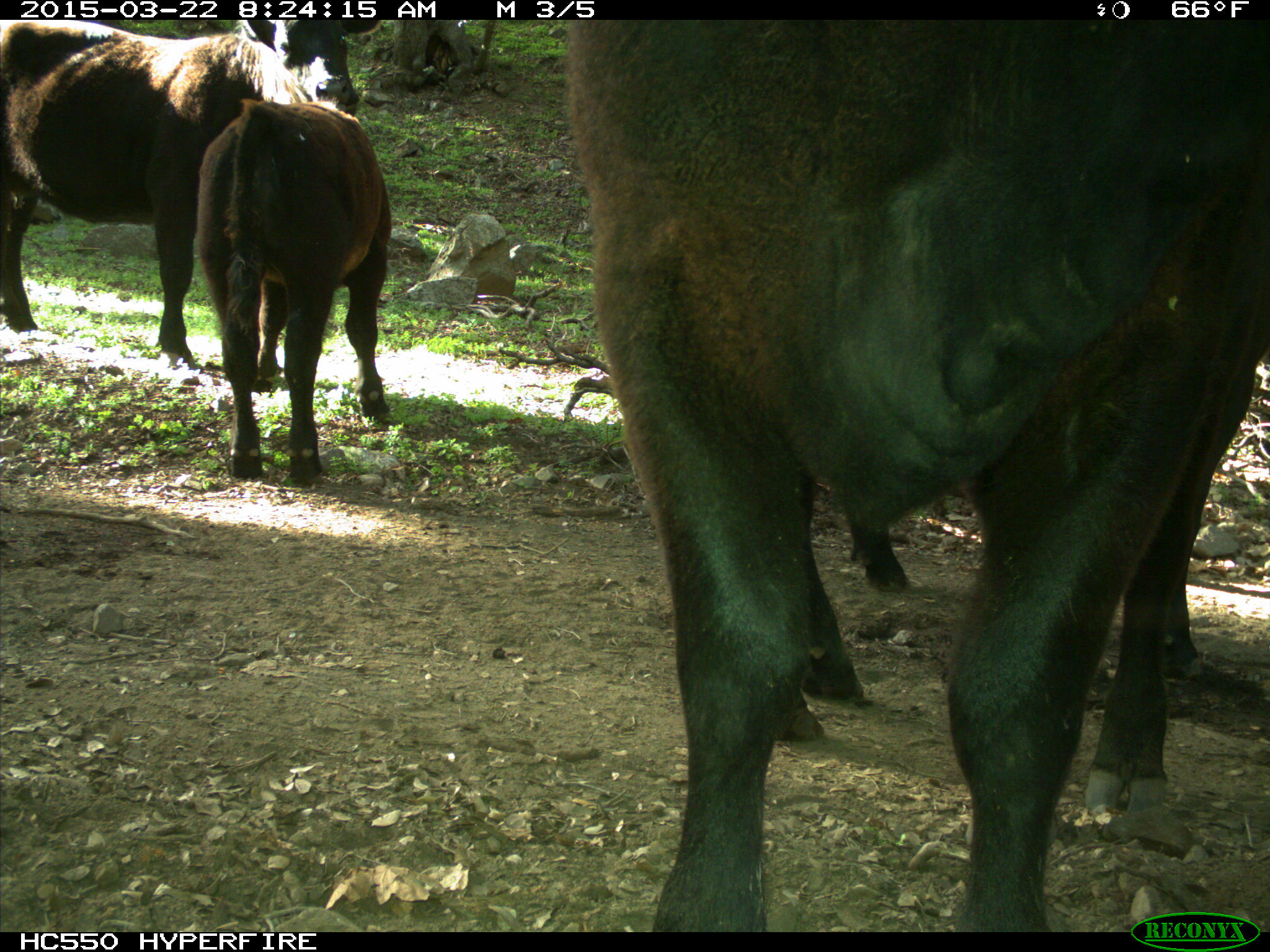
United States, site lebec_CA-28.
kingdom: Animalia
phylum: Chordata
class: Mammalia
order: Artiodactyla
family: Bovidae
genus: Bos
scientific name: Bos taurus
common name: domestic cow